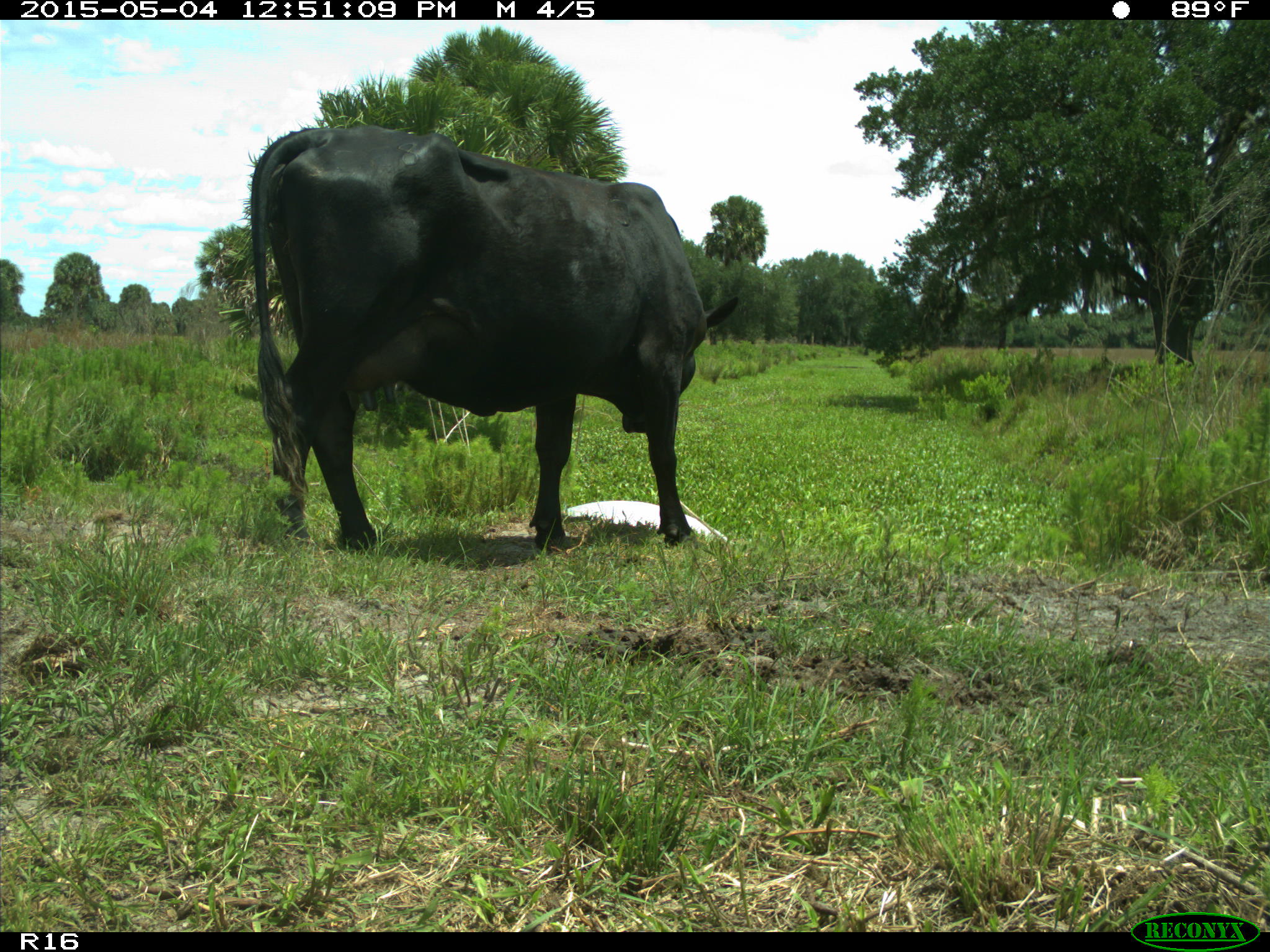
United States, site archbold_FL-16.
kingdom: Animalia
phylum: Chordata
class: Mammalia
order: Artiodactyla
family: Bovidae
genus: Bos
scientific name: Bos taurus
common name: domestic cow